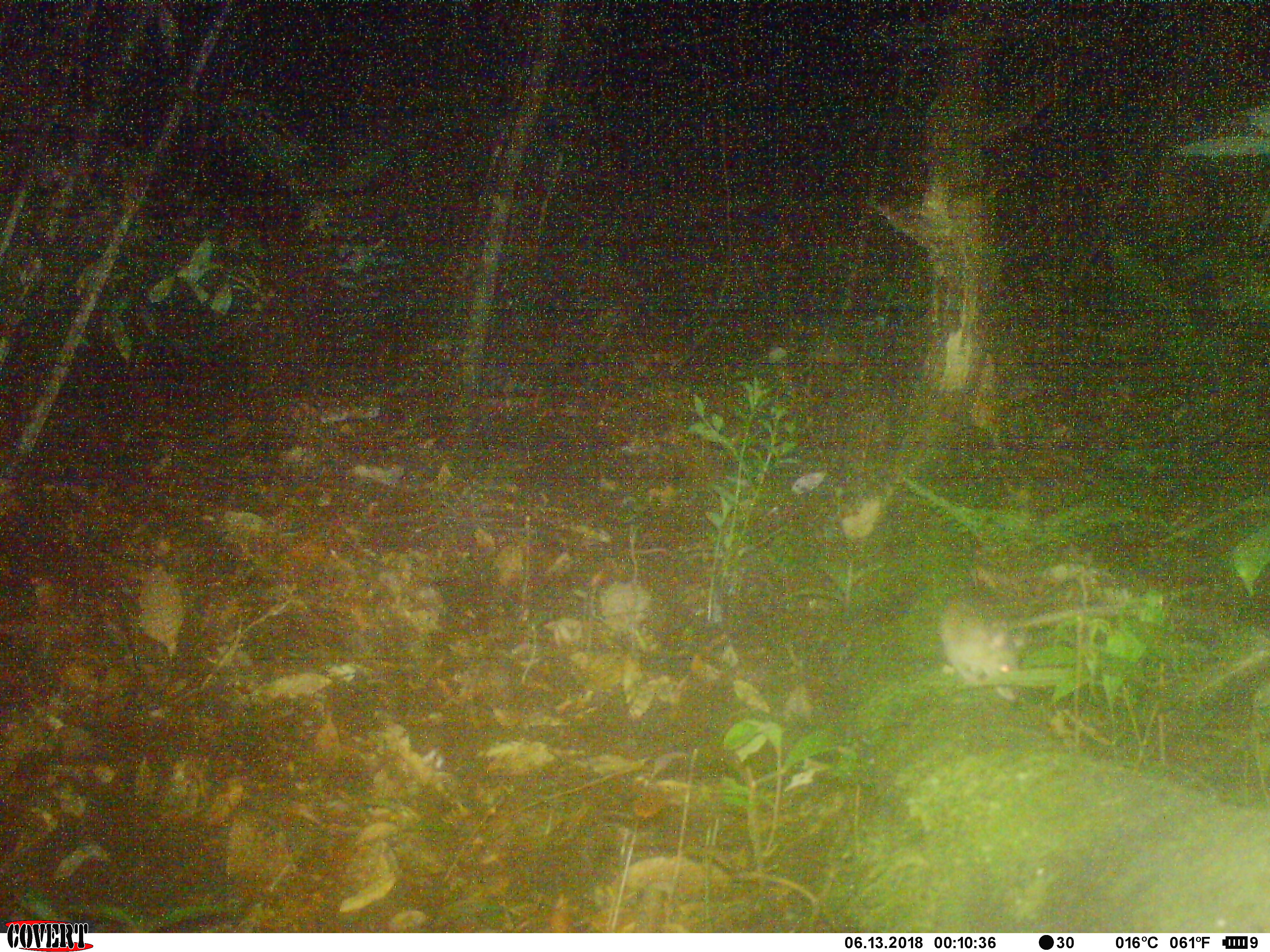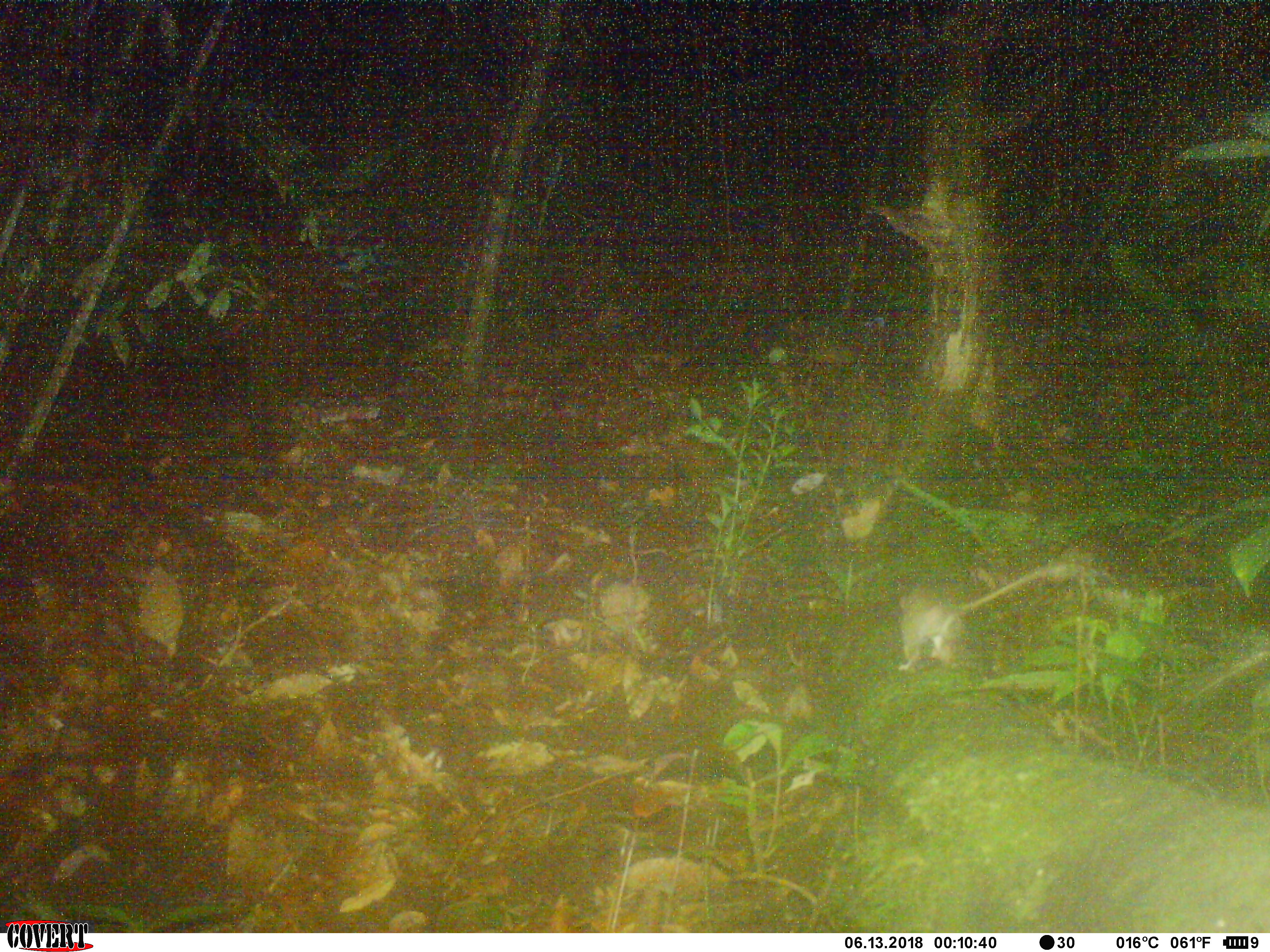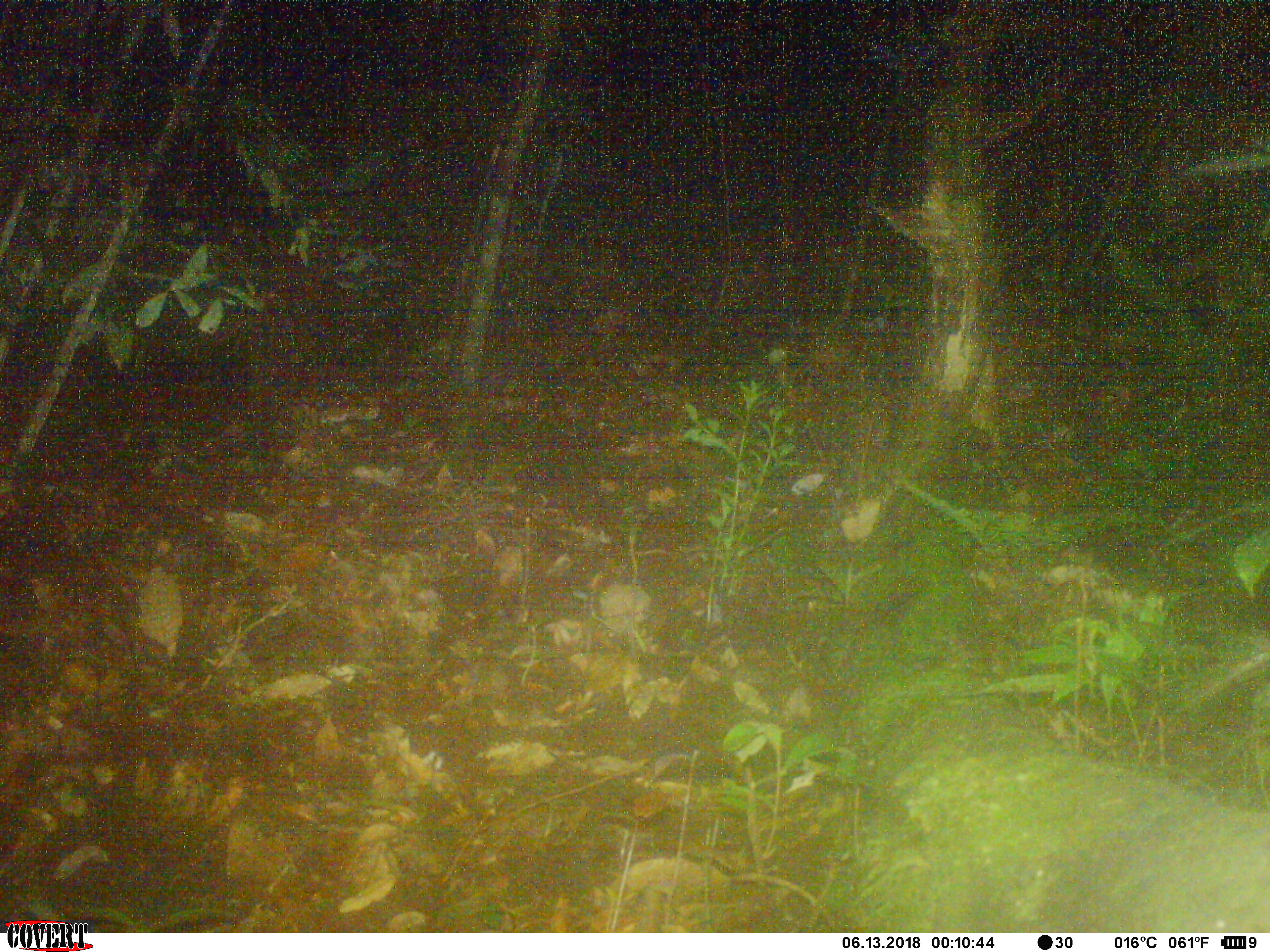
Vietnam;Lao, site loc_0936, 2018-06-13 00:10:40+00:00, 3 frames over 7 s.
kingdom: Animalia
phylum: Chordata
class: Mammalia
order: Rodentia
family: Muridae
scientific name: Muridae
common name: old-world mice and rats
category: unidentified murid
Unidentified murid (old-world mice and rats) (Muridae). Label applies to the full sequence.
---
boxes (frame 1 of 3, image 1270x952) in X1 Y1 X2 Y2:
unidentified murid: 936 583 1127 701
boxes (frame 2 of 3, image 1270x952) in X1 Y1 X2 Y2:
unidentified murid: 896 562 1055 673